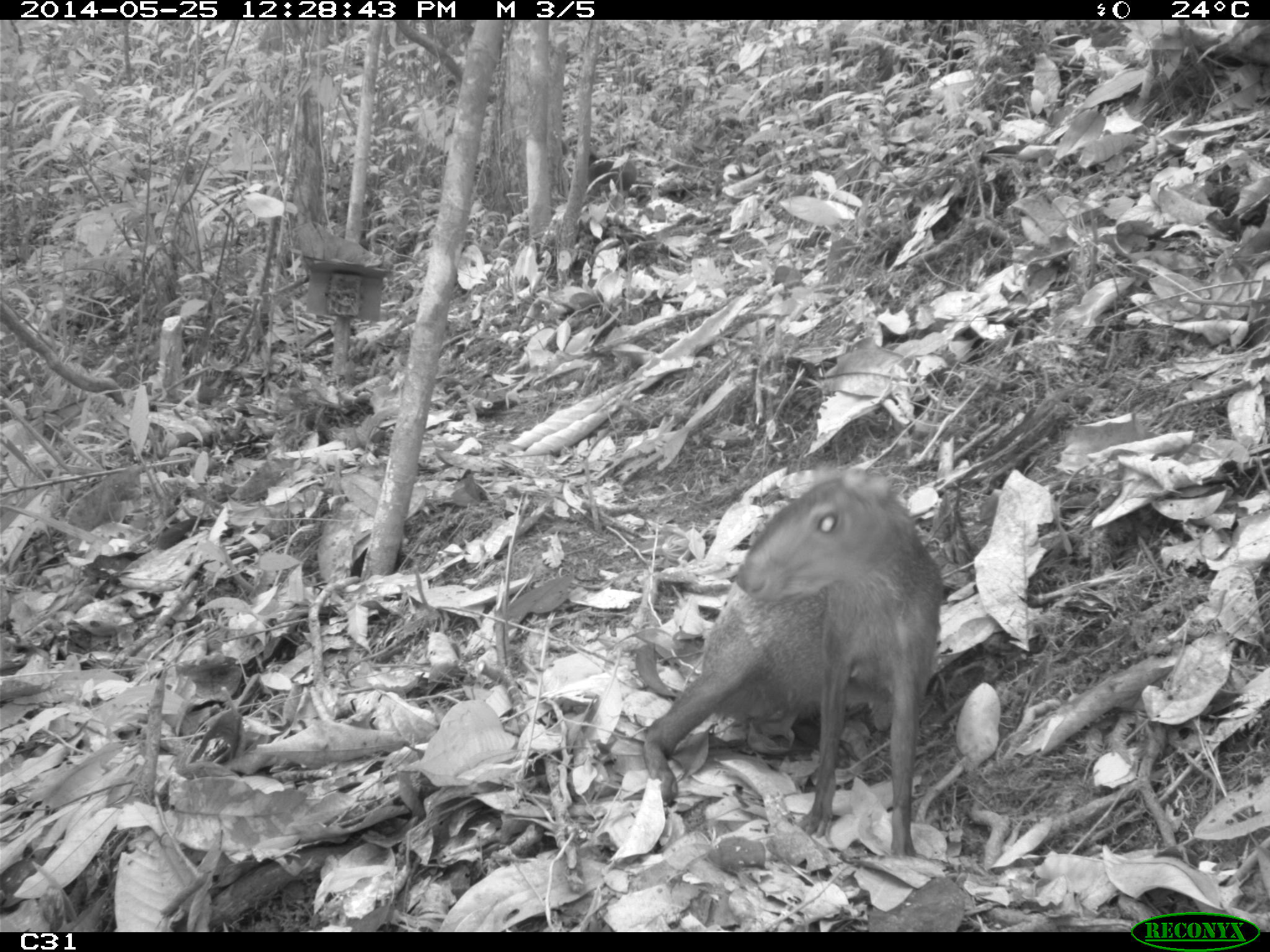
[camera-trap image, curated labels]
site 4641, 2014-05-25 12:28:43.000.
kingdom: Animalia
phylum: Chordata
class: Mammalia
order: Rodentia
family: Dasyproctidae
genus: Dasyprocta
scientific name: Dasyprocta leporina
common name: red-rumped agouti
Dasyprocta leporina (red-rumped agouti), count 3, age adult, sex female.